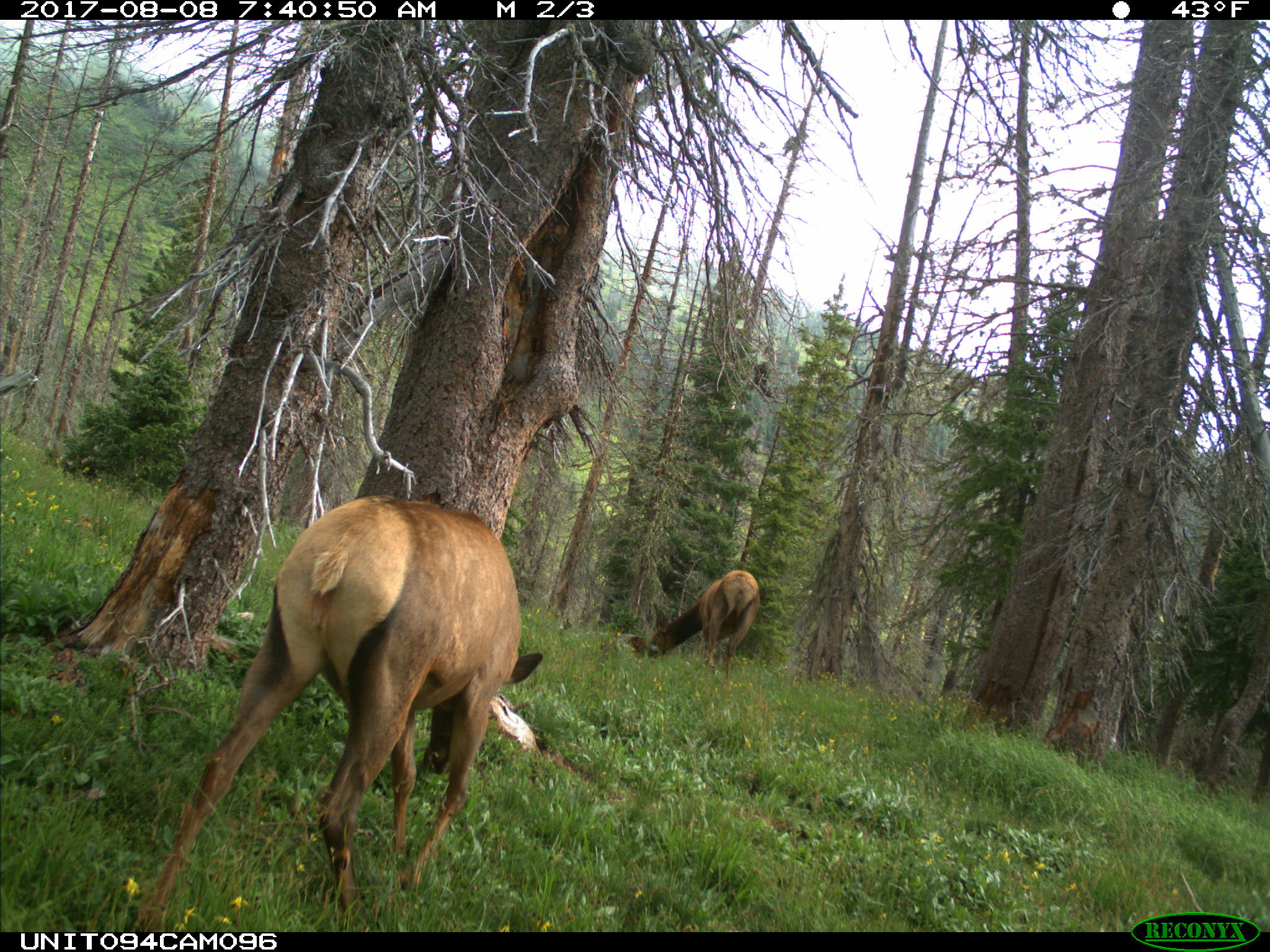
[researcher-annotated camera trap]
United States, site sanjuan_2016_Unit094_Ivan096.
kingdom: Animalia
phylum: Chordata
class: Mammalia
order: Artiodactyla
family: Cervidae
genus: Cervus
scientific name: Cervus elaphus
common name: red deer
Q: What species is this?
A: Cervus elaphus (red deer).